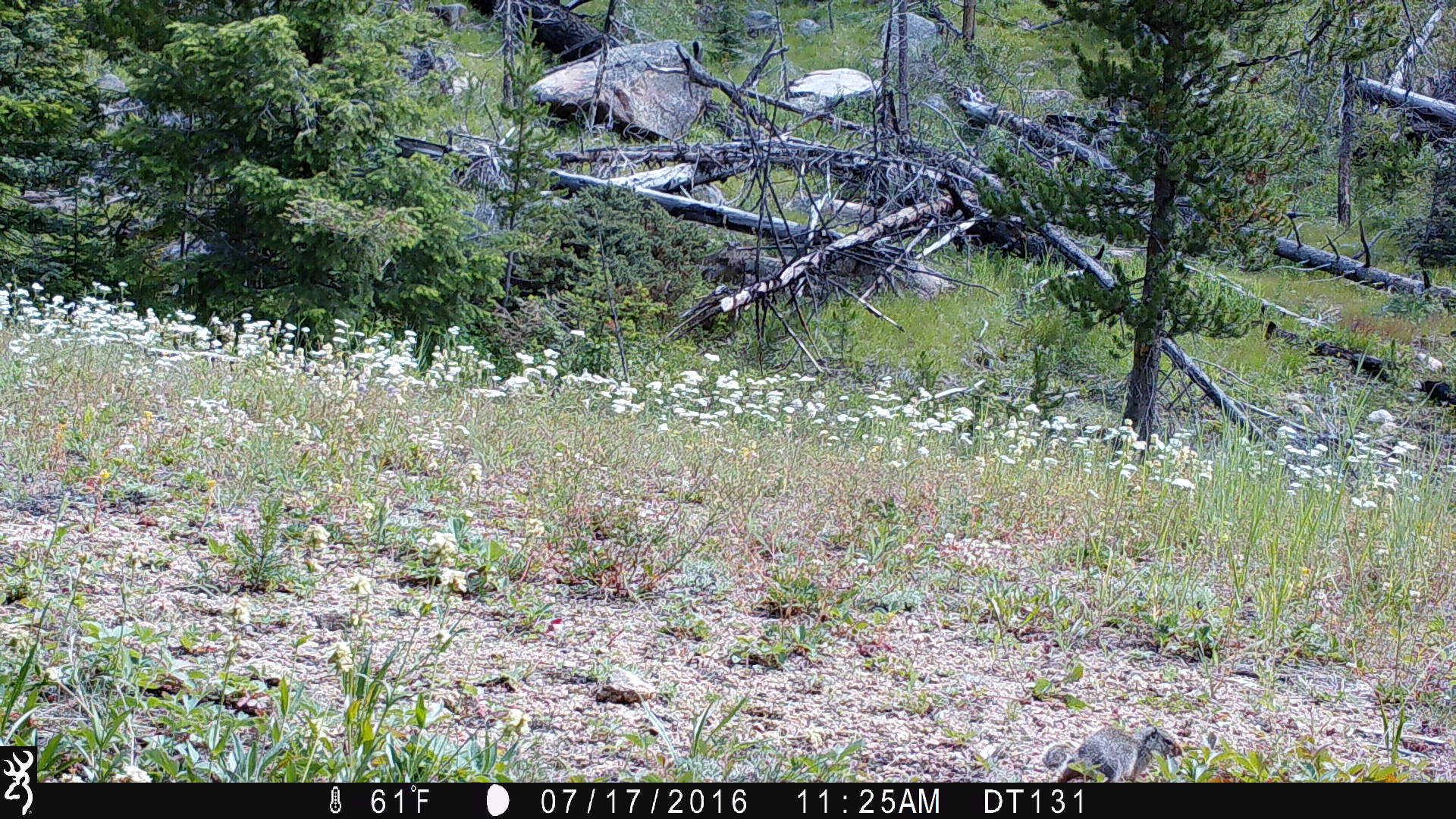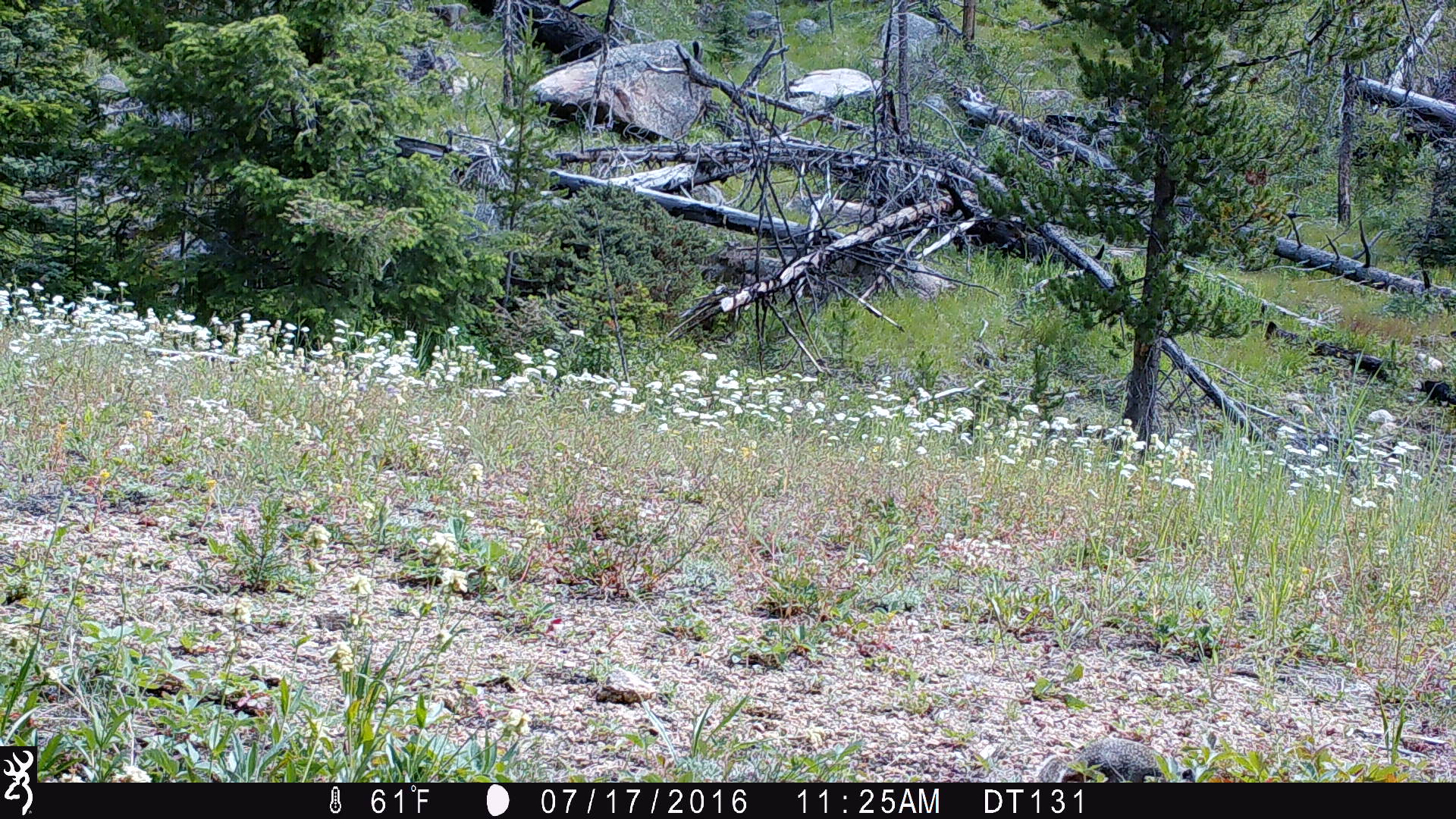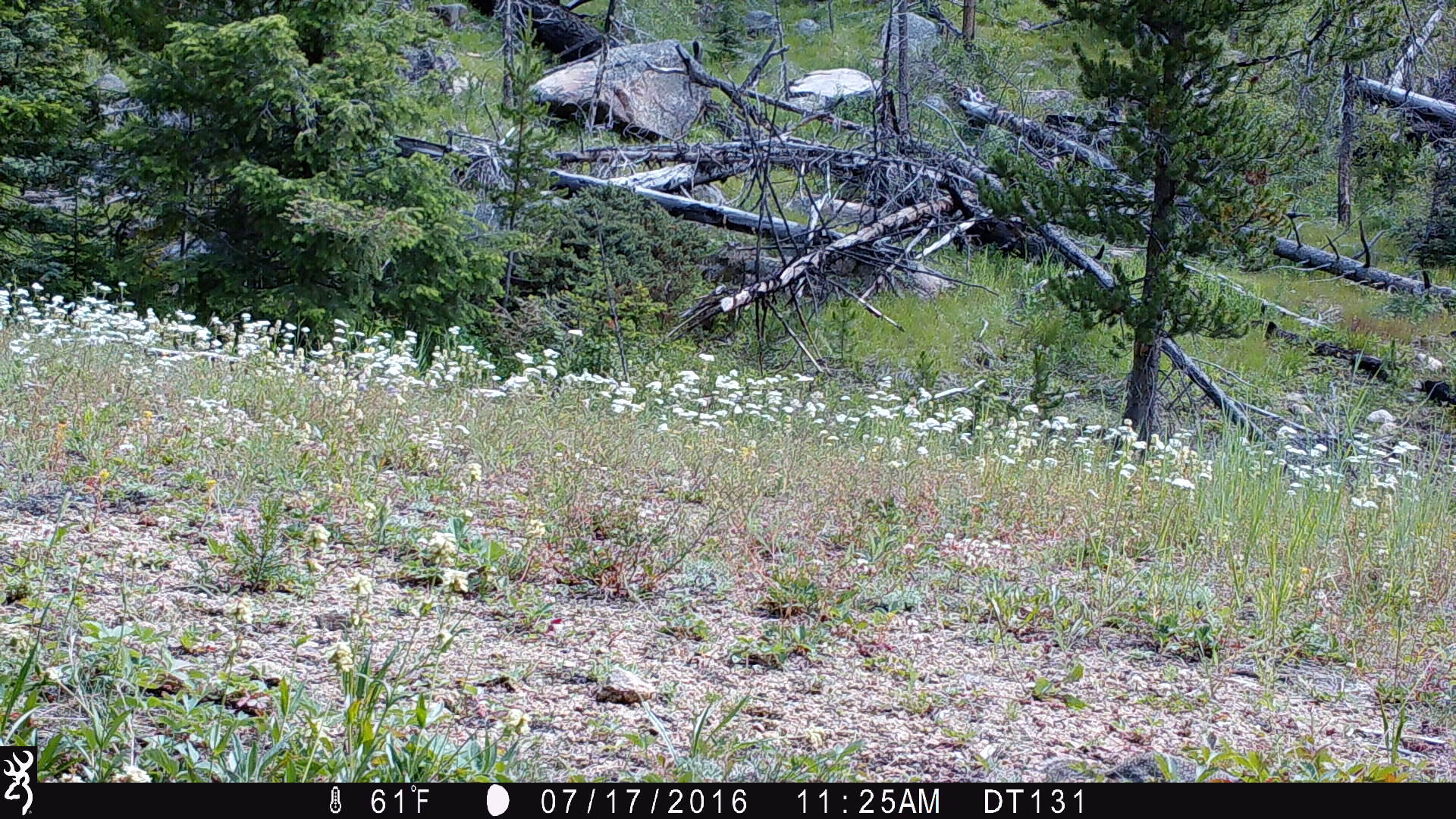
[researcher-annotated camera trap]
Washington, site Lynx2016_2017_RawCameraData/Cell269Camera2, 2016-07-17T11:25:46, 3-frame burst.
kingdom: Animalia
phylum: Chordata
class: Mammalia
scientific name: Mammalia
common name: small mammal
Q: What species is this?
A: Small mammal (Mammalia).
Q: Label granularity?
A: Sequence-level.